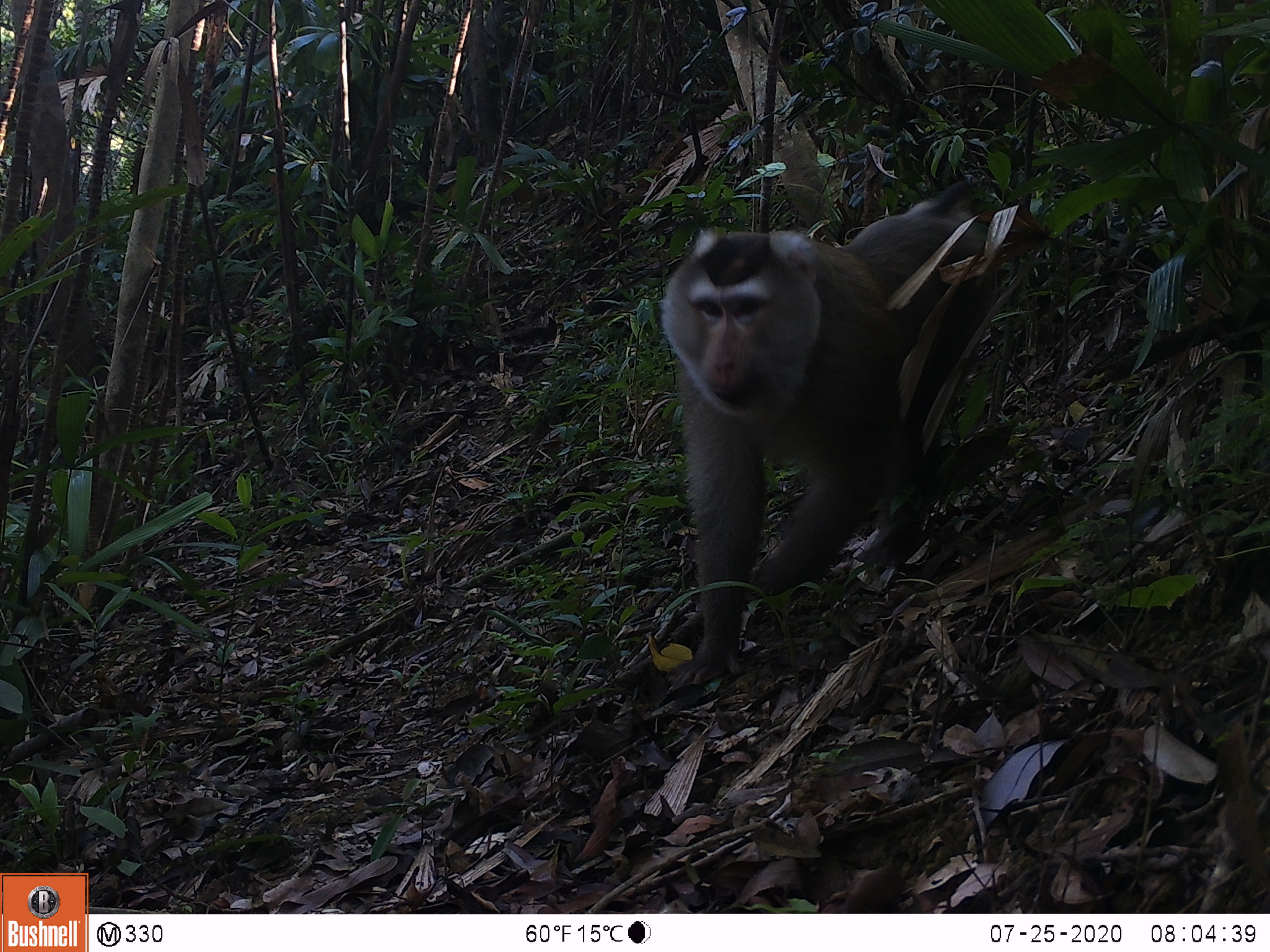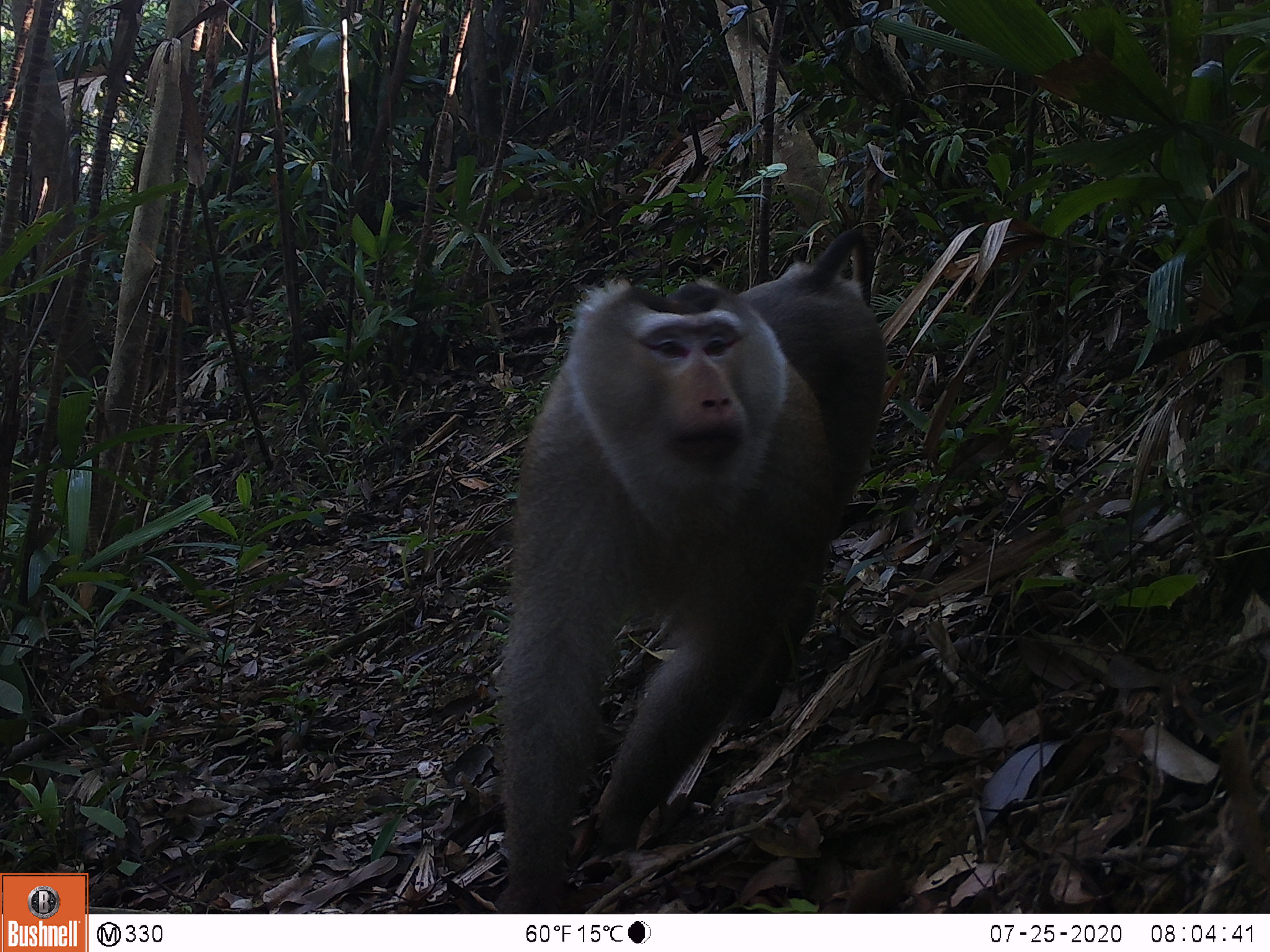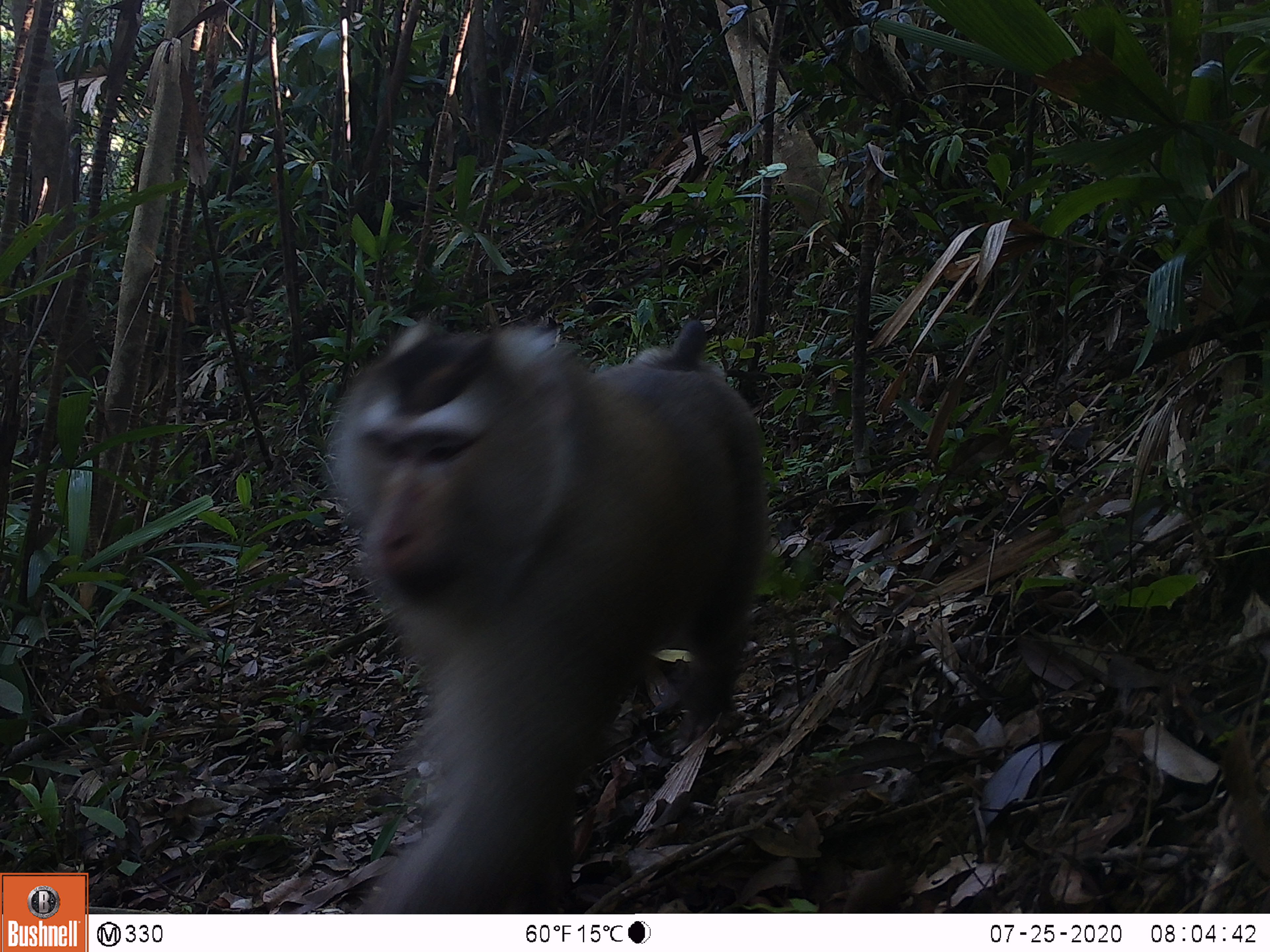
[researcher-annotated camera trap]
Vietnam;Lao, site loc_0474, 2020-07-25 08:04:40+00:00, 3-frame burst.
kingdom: Animalia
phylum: Chordata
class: Mammalia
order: Primates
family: Cercopithecidae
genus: Macaca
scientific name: Macaca nemestrina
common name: pig-tailed macaque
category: pig tailed macaque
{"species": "pig tailed macaque (pig-tailed macaque) (Macaca nemestrina)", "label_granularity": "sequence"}